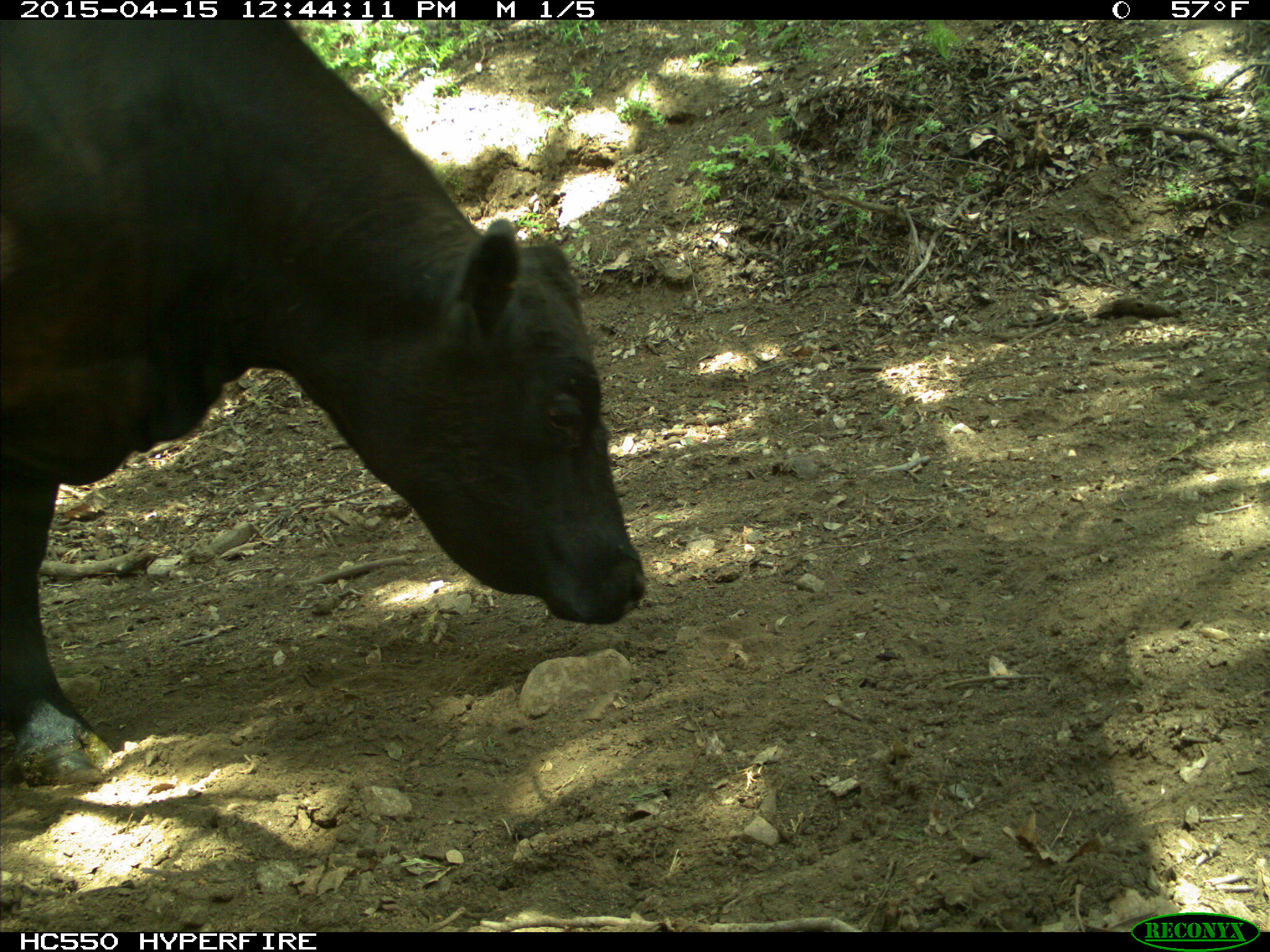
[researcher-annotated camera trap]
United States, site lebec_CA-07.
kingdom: Animalia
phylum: Chordata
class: Mammalia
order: Artiodactyla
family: Bovidae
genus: Bos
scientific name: Bos taurus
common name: domestic cow